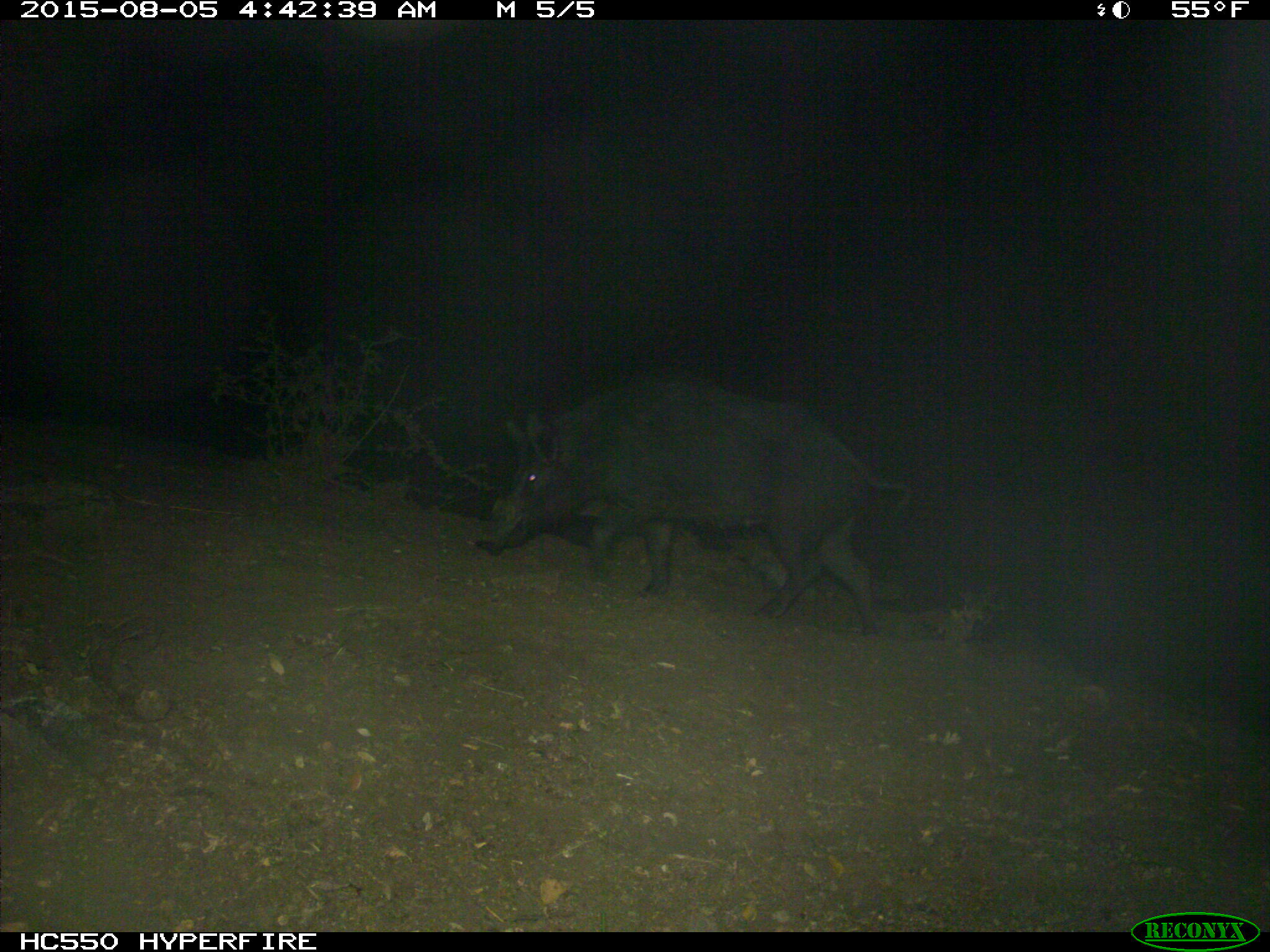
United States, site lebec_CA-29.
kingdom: Animalia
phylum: Chordata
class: Mammalia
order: Artiodactyla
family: Suidae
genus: Sus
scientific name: Sus scrofa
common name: wild boar